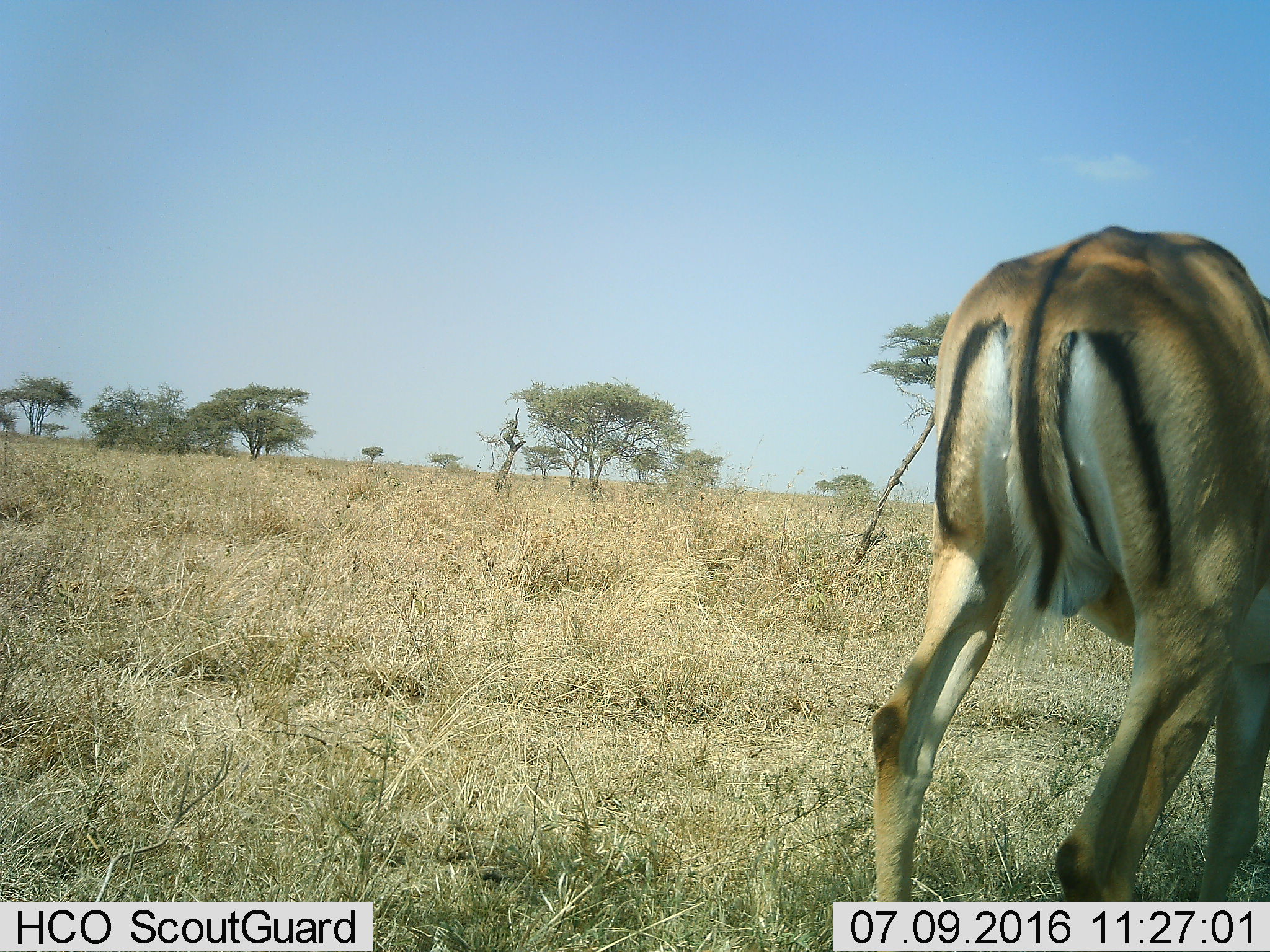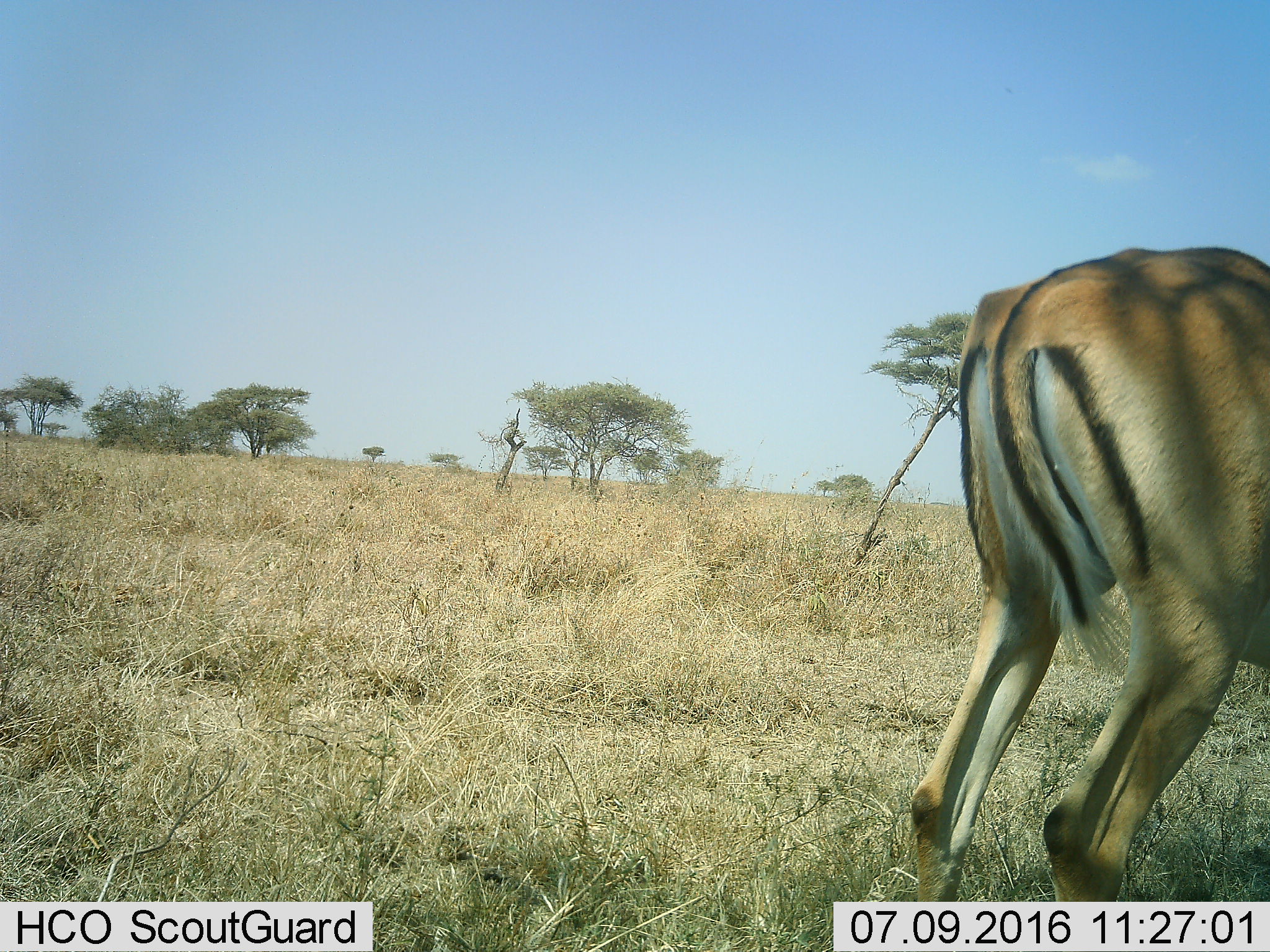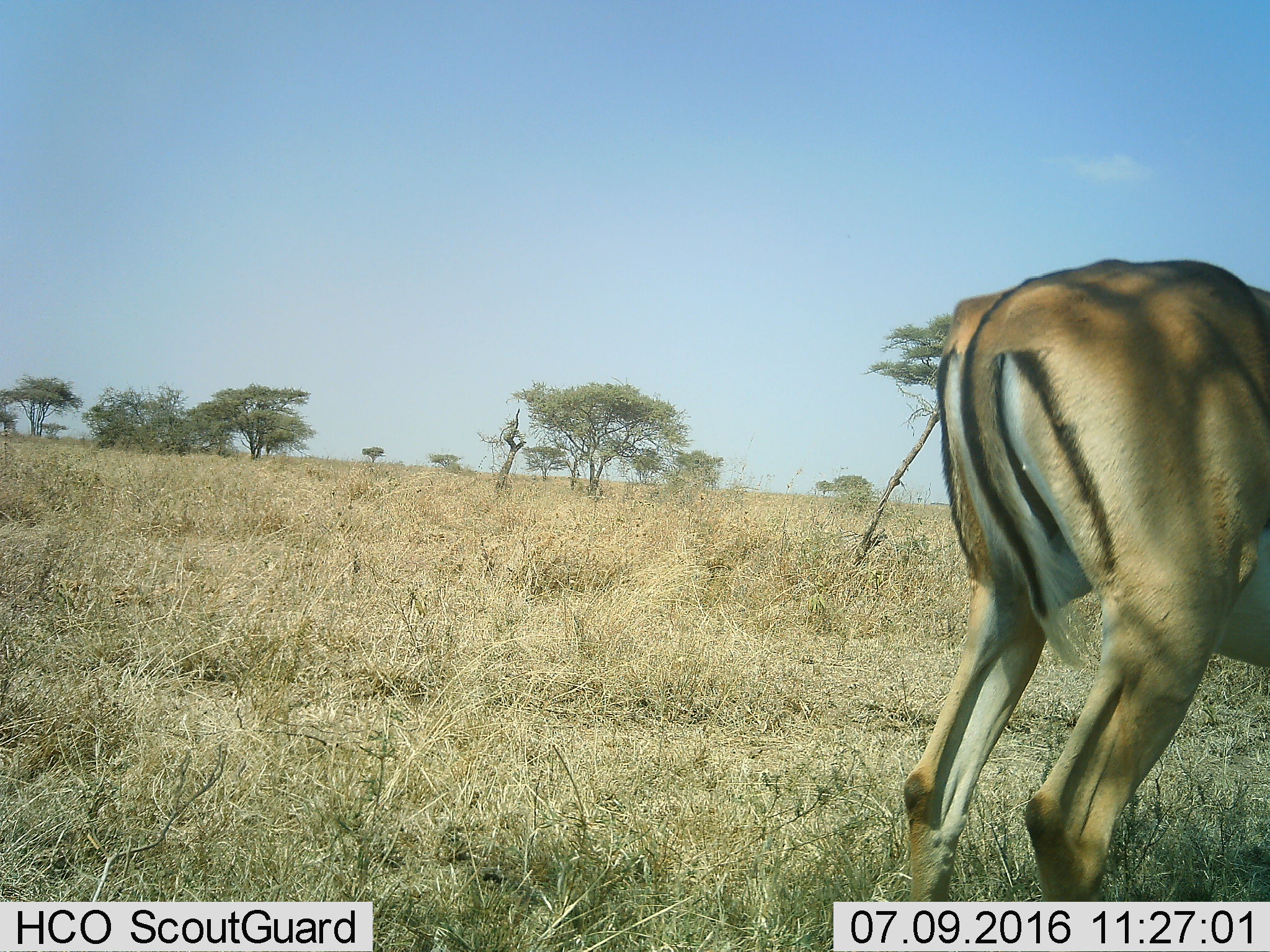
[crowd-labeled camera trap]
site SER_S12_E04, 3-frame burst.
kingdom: Animalia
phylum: Chordata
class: Mammalia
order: Artiodactyla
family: Bovidae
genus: Eudorcas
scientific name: Eudorcas thomsonii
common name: thomson's gazelle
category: gazellethomsons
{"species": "gazellethomsons (thomson's gazelle) (Eudorcas thomsonii)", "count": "1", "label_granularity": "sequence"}